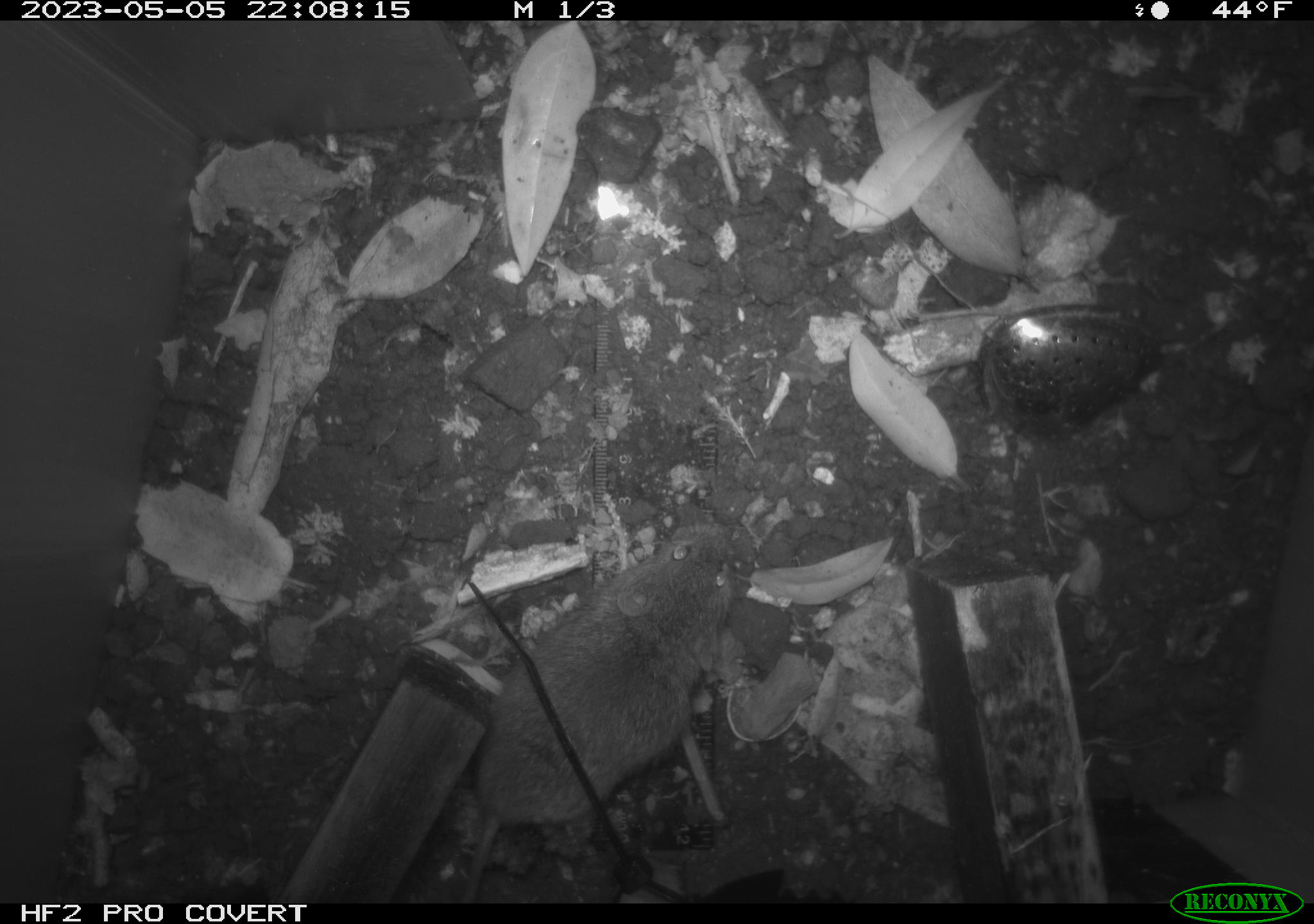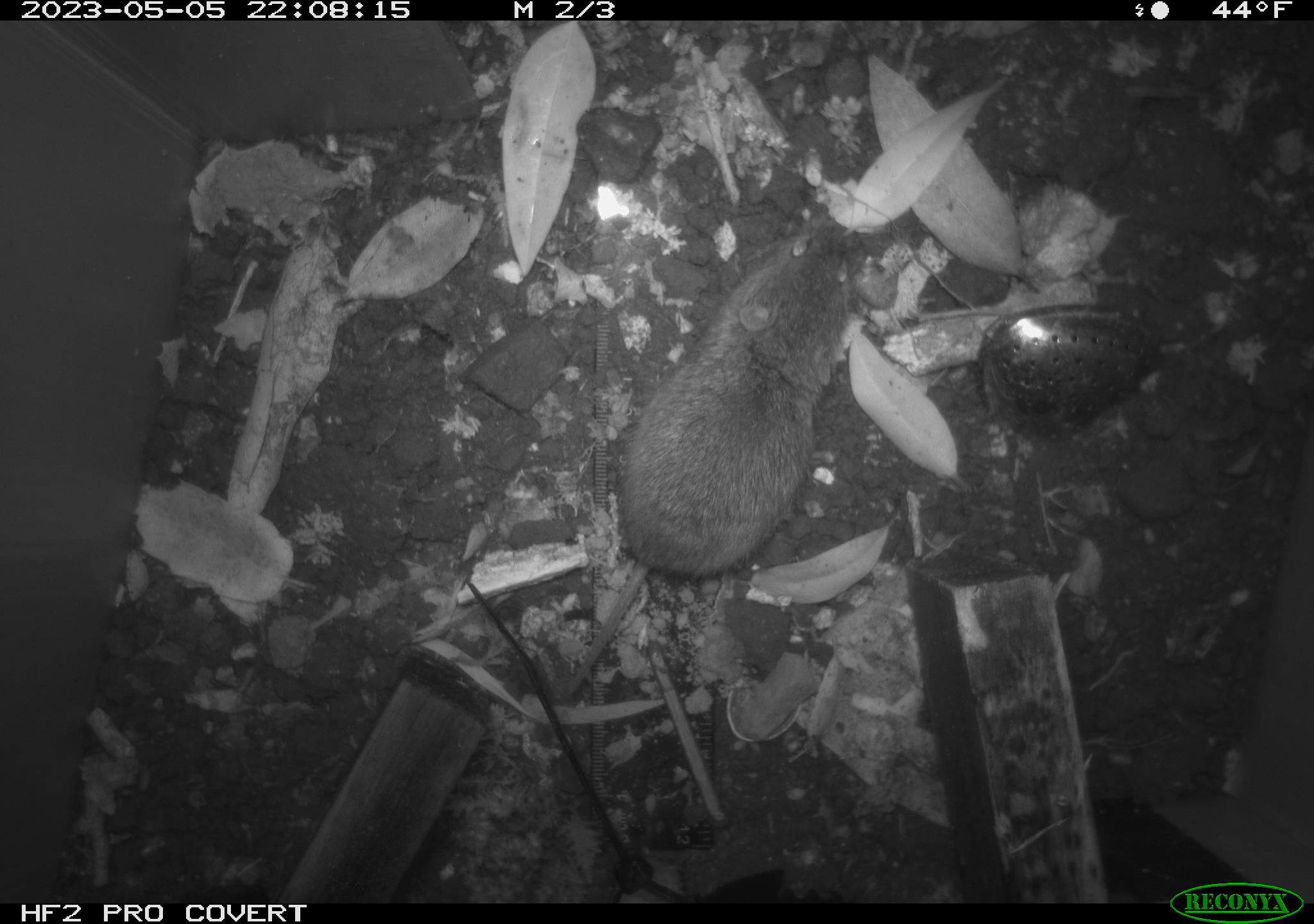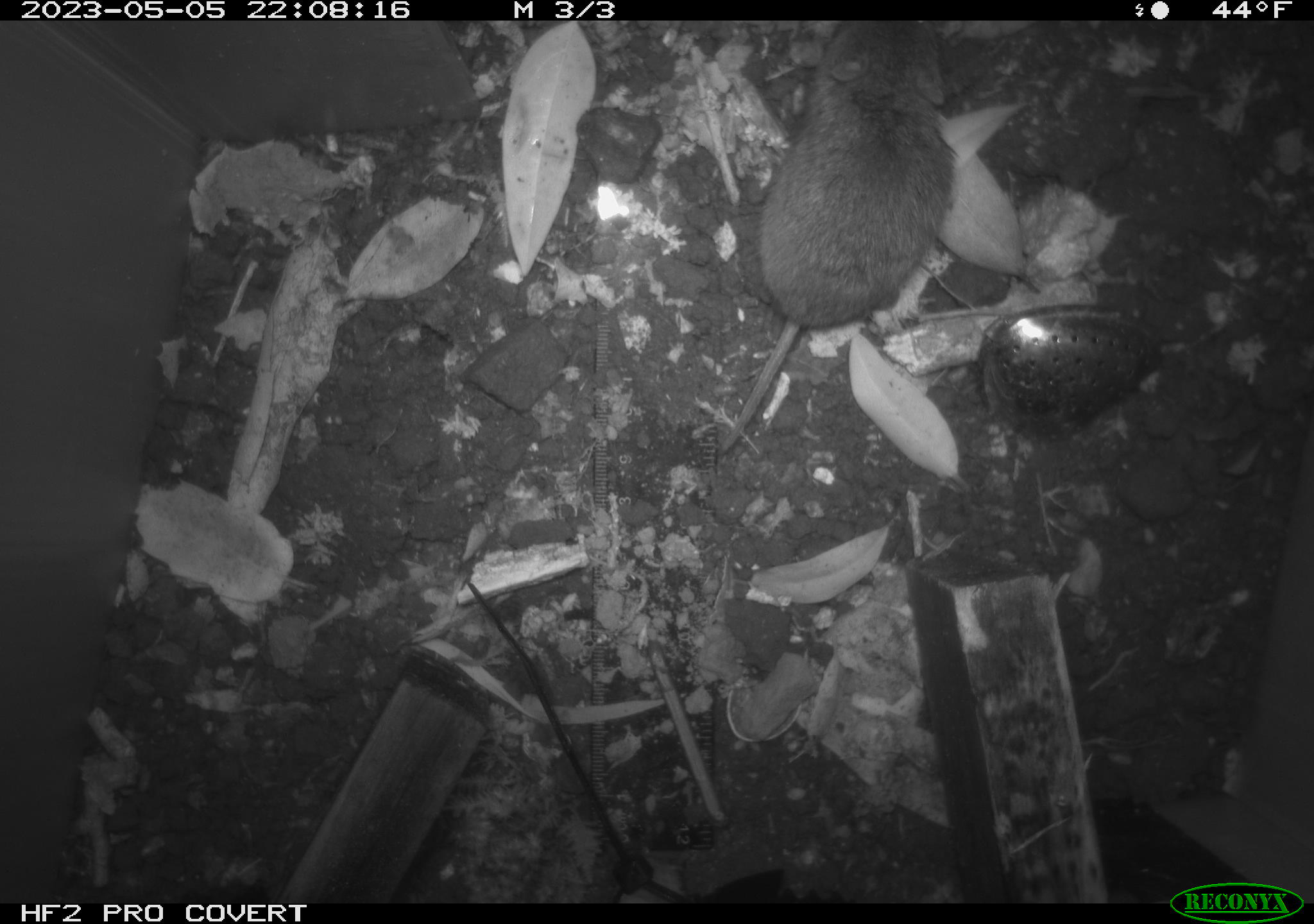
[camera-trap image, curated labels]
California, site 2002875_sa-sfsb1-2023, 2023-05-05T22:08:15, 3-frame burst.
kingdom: Animalia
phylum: Chordata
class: Mammalia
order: Rodentia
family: Cricetidae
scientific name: Arvicolinae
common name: voles, lemmings, and muskrats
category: arvicolinae subfamily